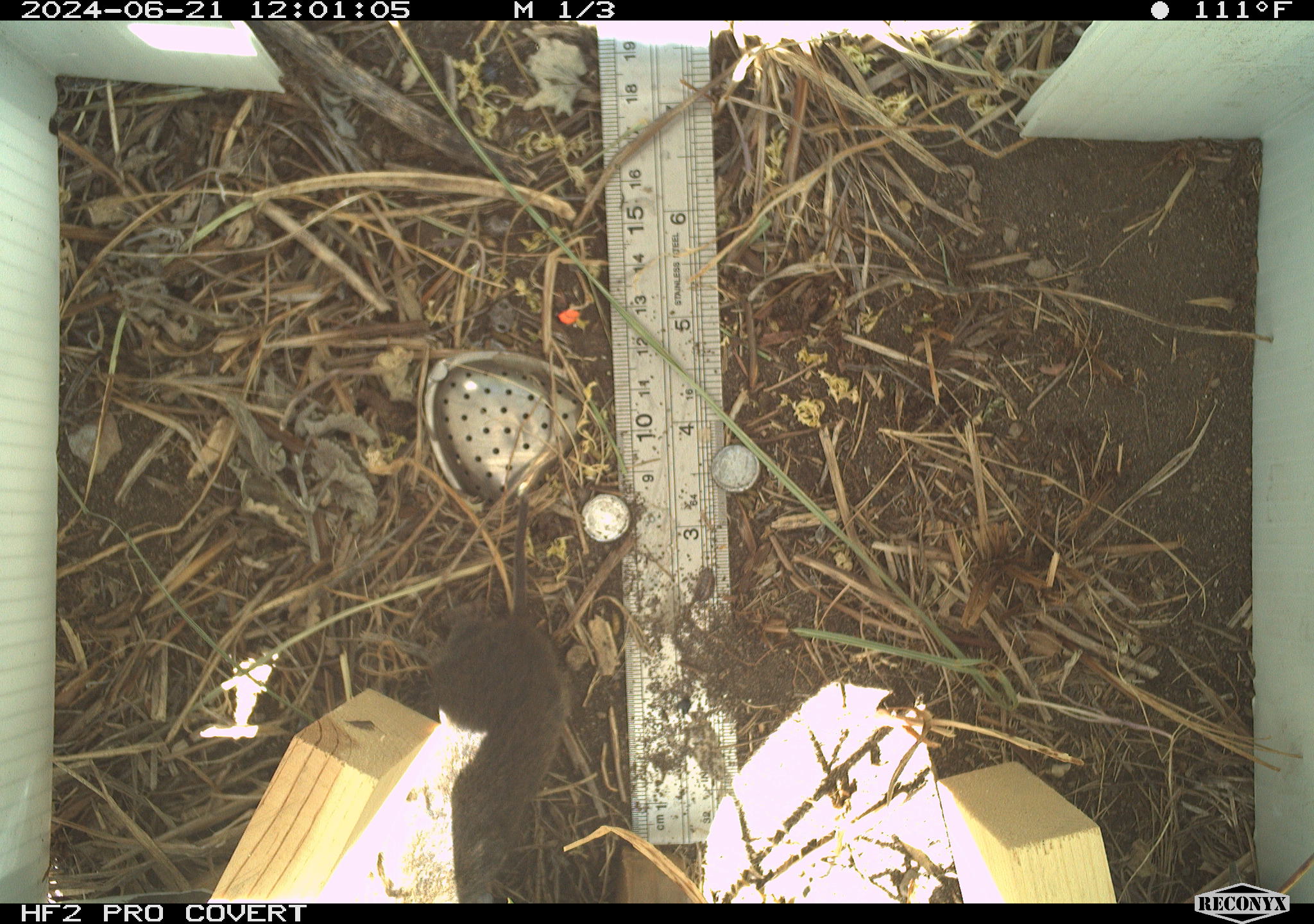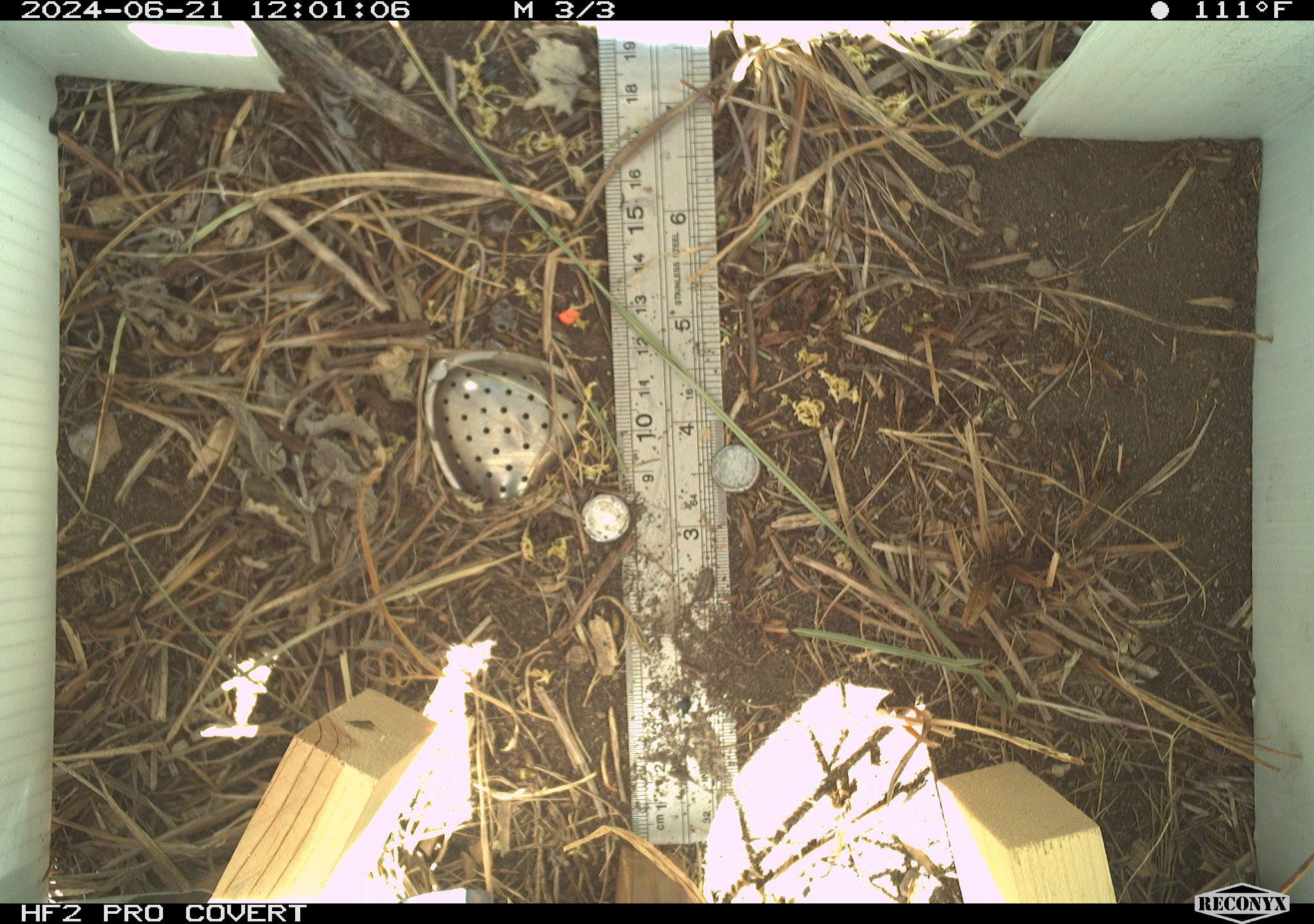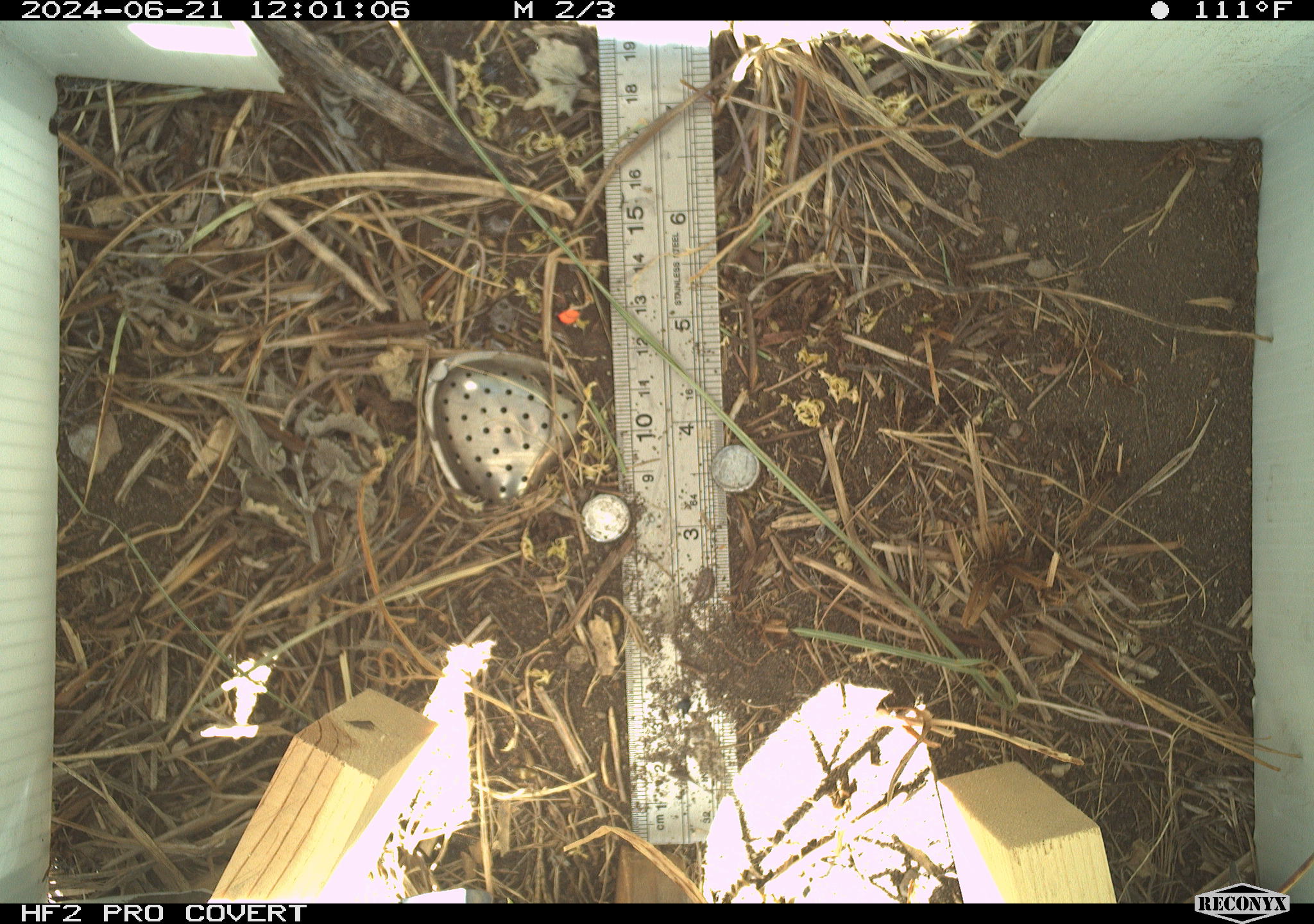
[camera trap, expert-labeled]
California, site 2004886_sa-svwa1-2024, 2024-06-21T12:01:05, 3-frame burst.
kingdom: Animalia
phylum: Chordata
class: Mammalia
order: Rodentia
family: Cricetidae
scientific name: Arvicolinae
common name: voles, lemmings, and muskrats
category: arvicolinae subfamily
Arvicolinae subfamily (voles, lemmings, and muskrats) (Arvicolinae).